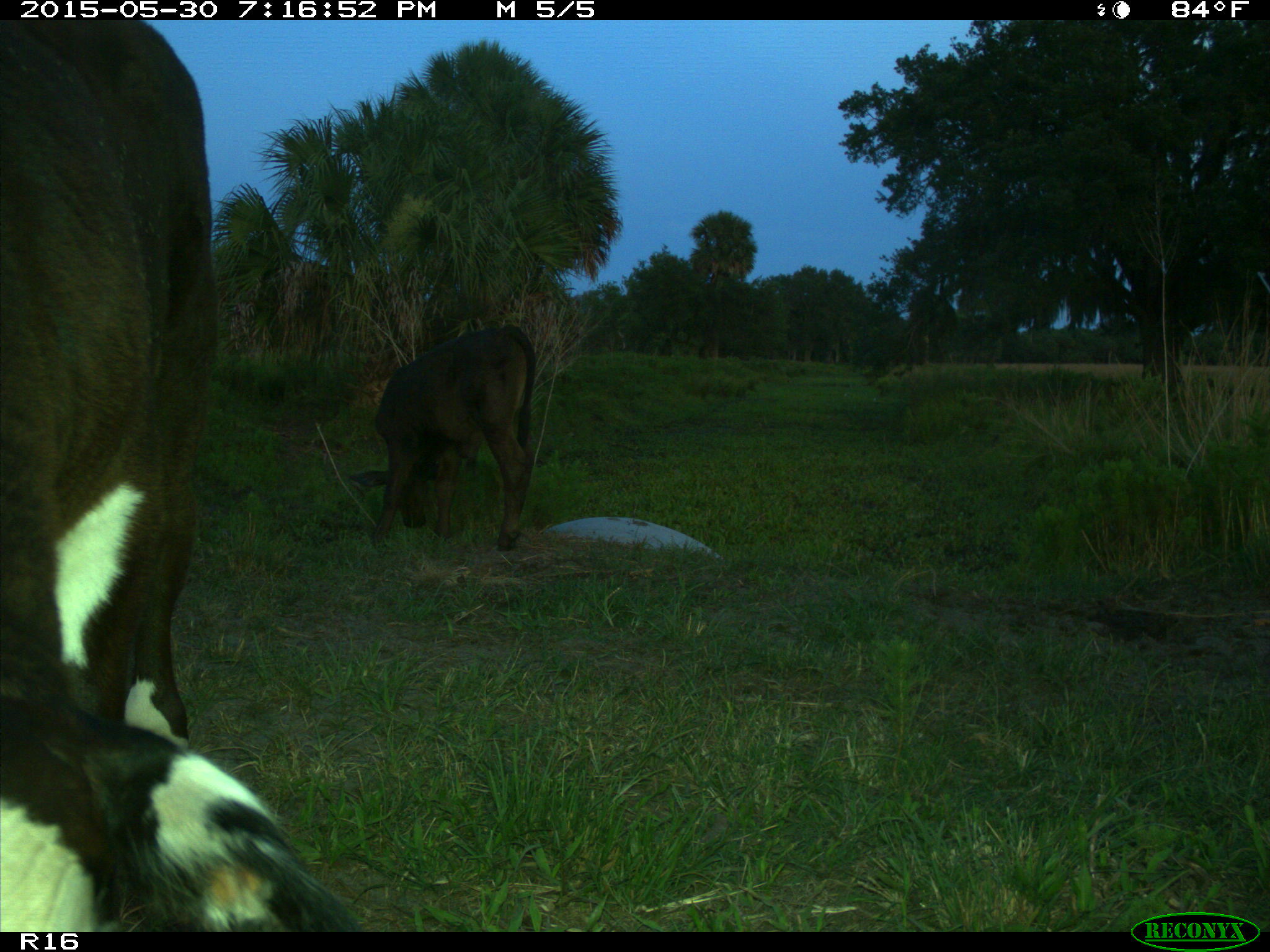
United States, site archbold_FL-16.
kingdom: Animalia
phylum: Chordata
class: Mammalia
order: Artiodactyla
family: Bovidae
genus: Bos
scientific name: Bos taurus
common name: domestic cow